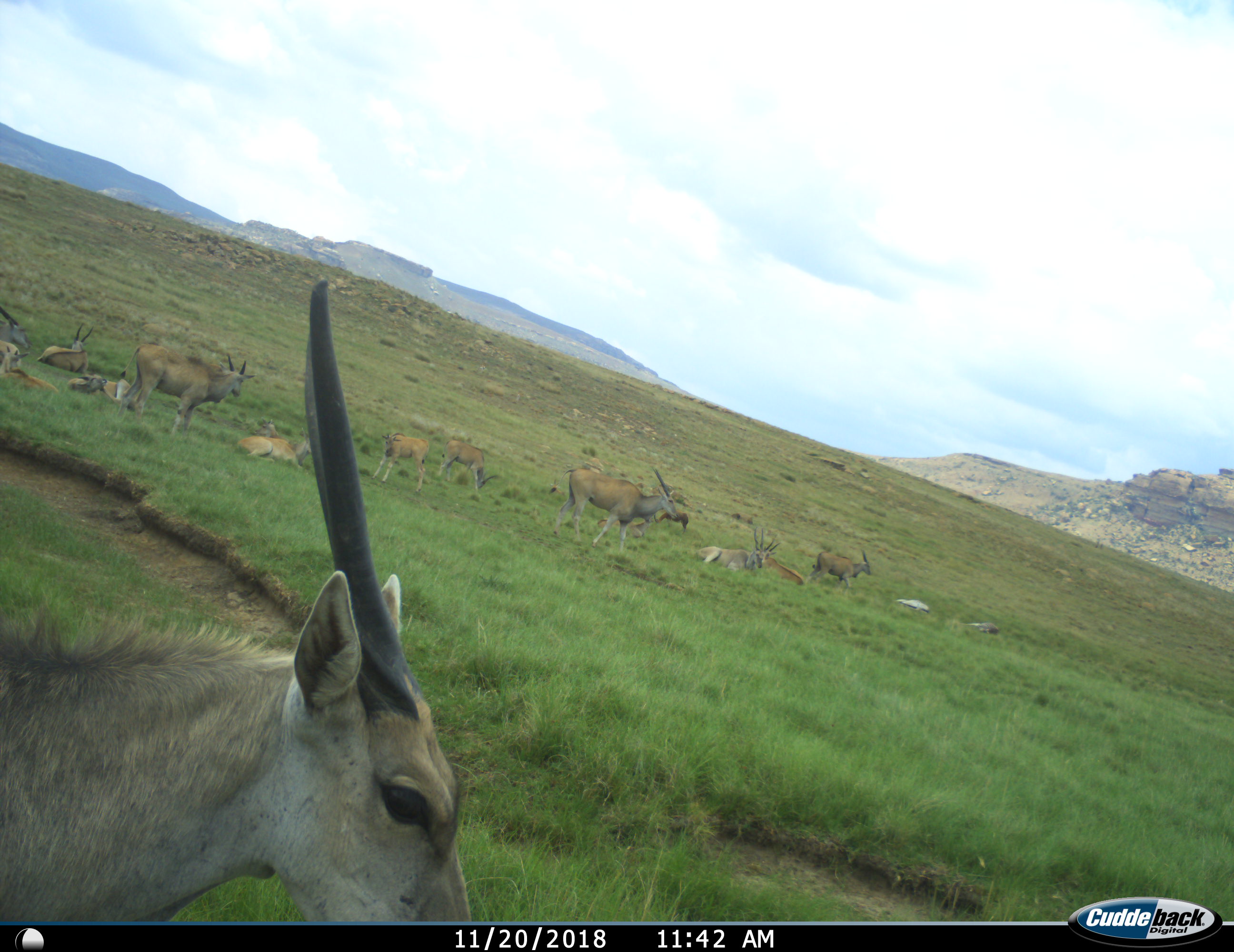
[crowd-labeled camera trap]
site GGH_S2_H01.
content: unidentified animal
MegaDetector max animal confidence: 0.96